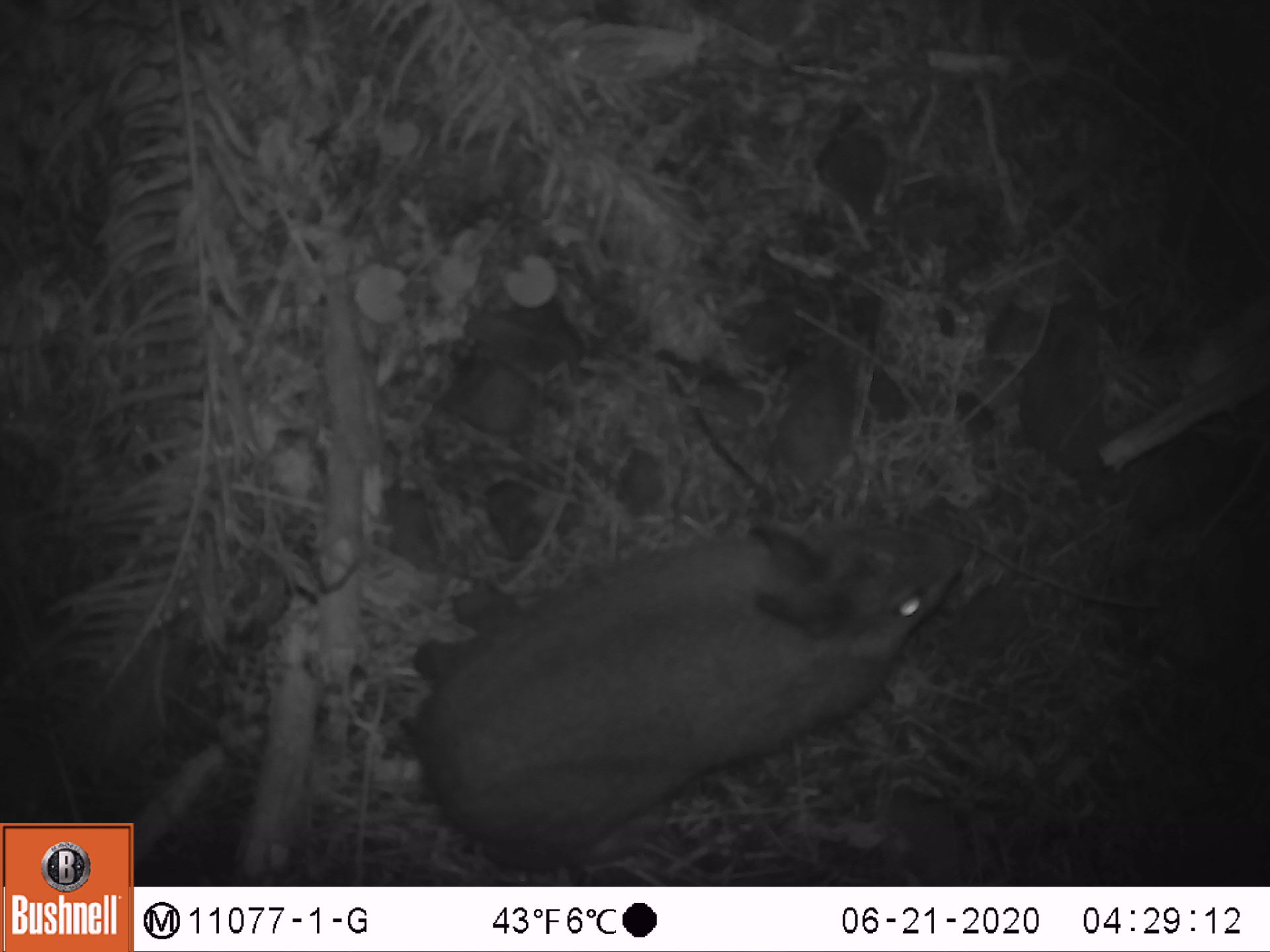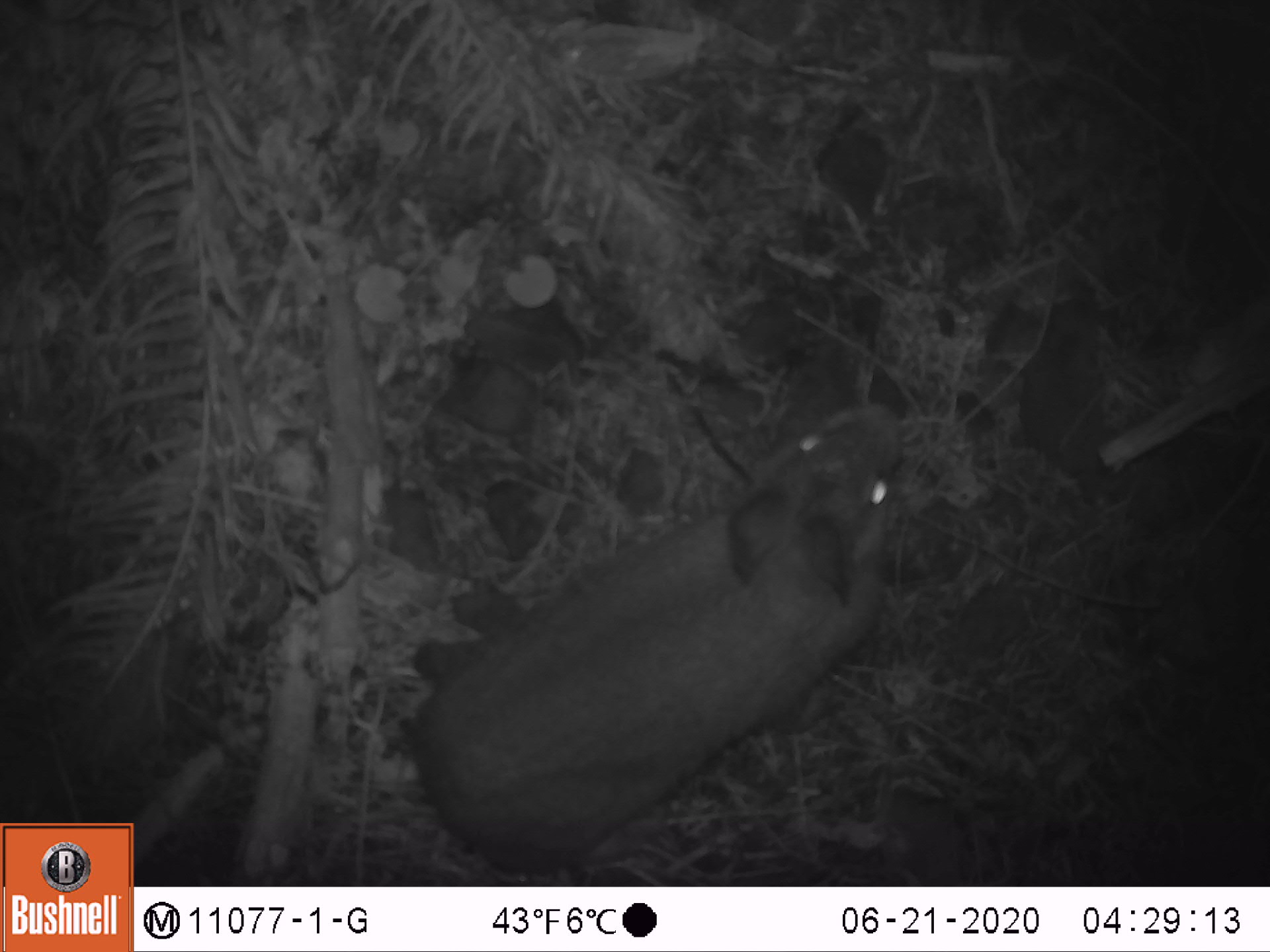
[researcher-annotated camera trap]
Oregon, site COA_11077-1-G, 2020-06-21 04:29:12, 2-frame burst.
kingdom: Animalia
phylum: Chordata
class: Mammalia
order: Lagomorpha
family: Leporidae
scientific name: Leporidae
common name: hares and rabbits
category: leporidae family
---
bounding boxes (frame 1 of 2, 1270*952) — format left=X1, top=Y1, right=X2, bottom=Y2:
leporidae family: left=402, top=489, right=982, bottom=853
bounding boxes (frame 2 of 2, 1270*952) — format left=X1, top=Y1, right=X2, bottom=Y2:
leporidae family: left=399, top=387, right=913, bottom=855